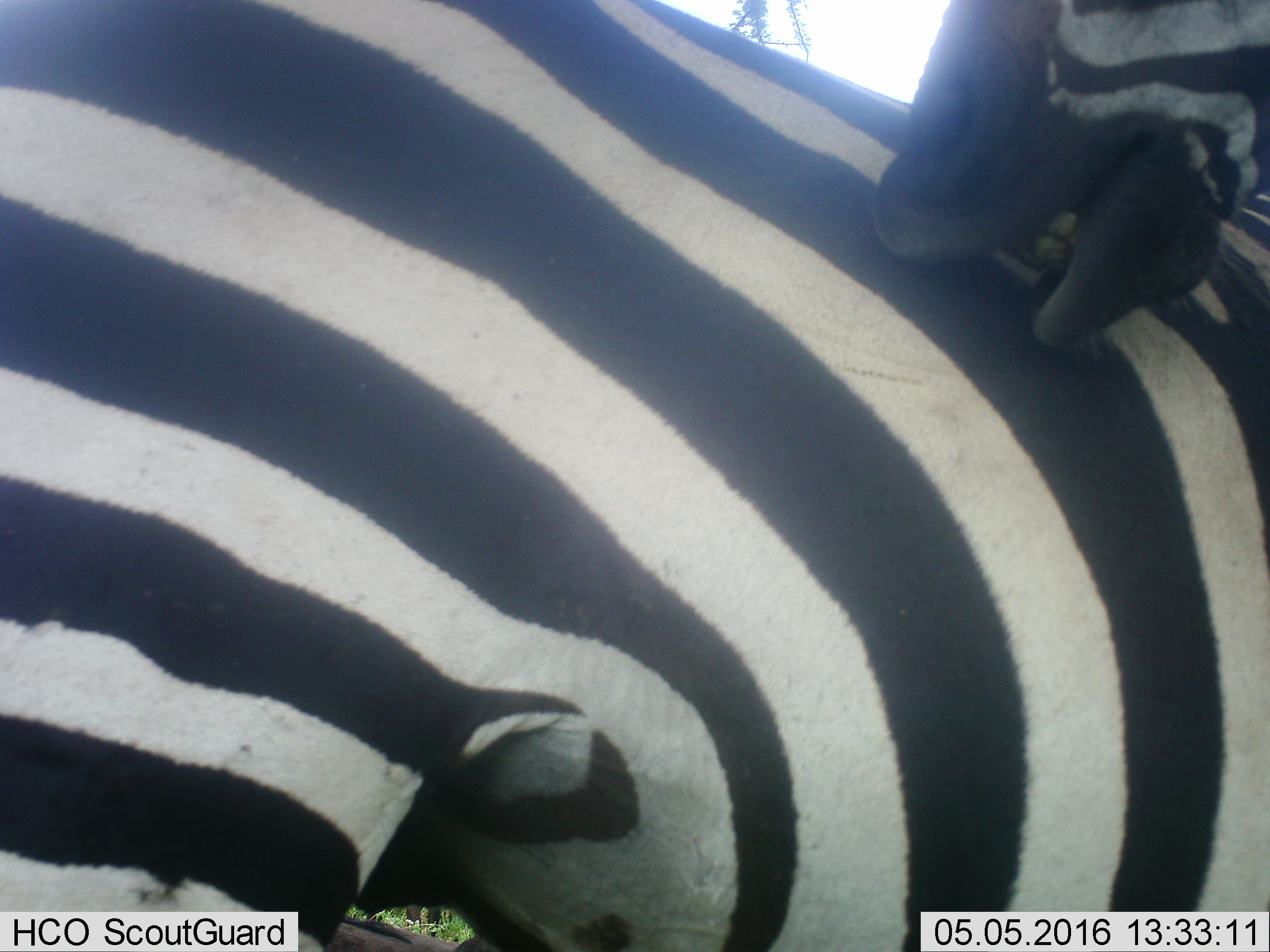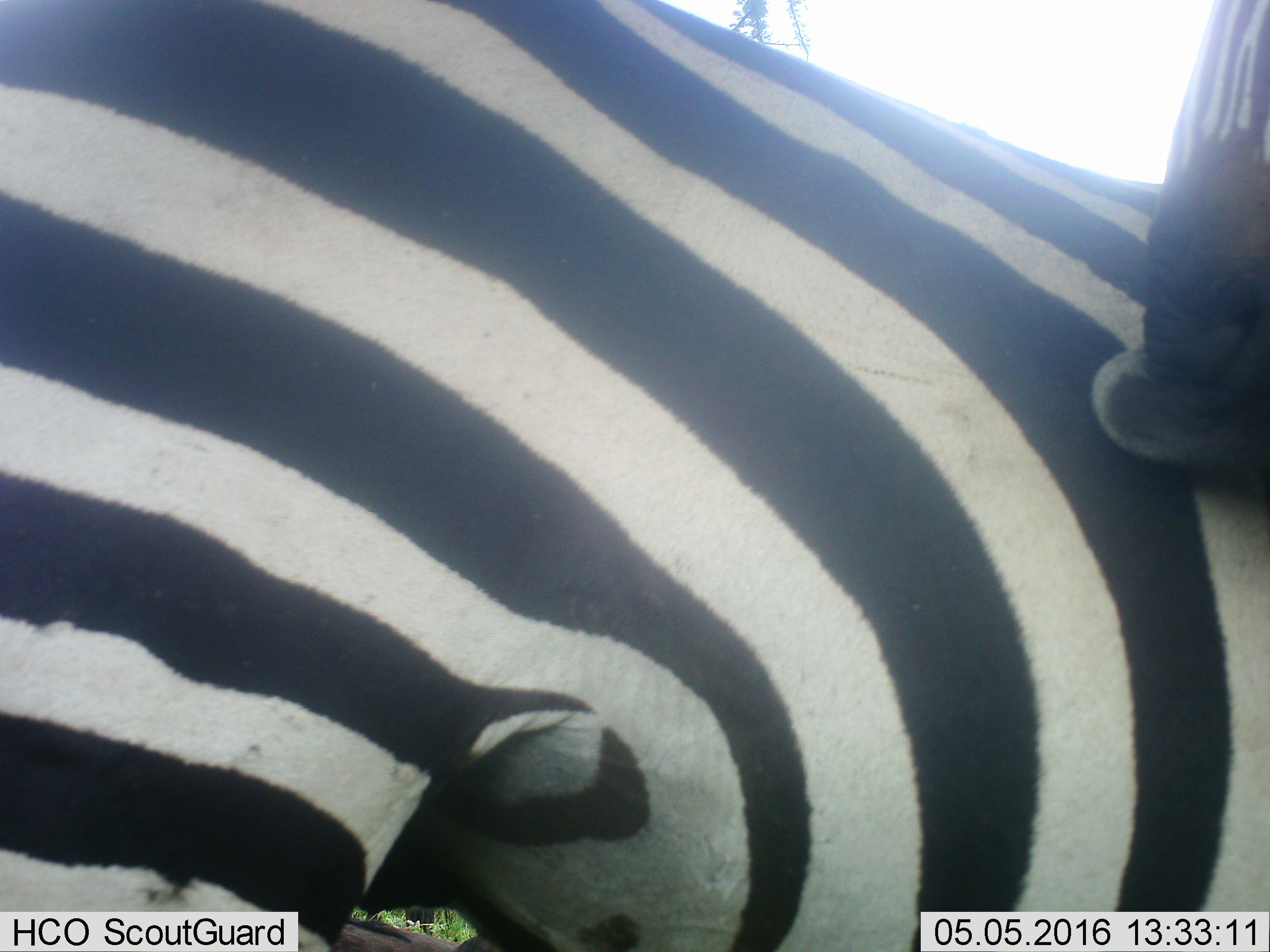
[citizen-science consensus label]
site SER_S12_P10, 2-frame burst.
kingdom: Animalia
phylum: Chordata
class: Mammalia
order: Perissodactyla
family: Equidae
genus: Equus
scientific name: Equus quagga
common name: plains zebra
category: zebraplains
Zebraplains (plains zebra) (Equus quagga), count 2. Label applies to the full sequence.